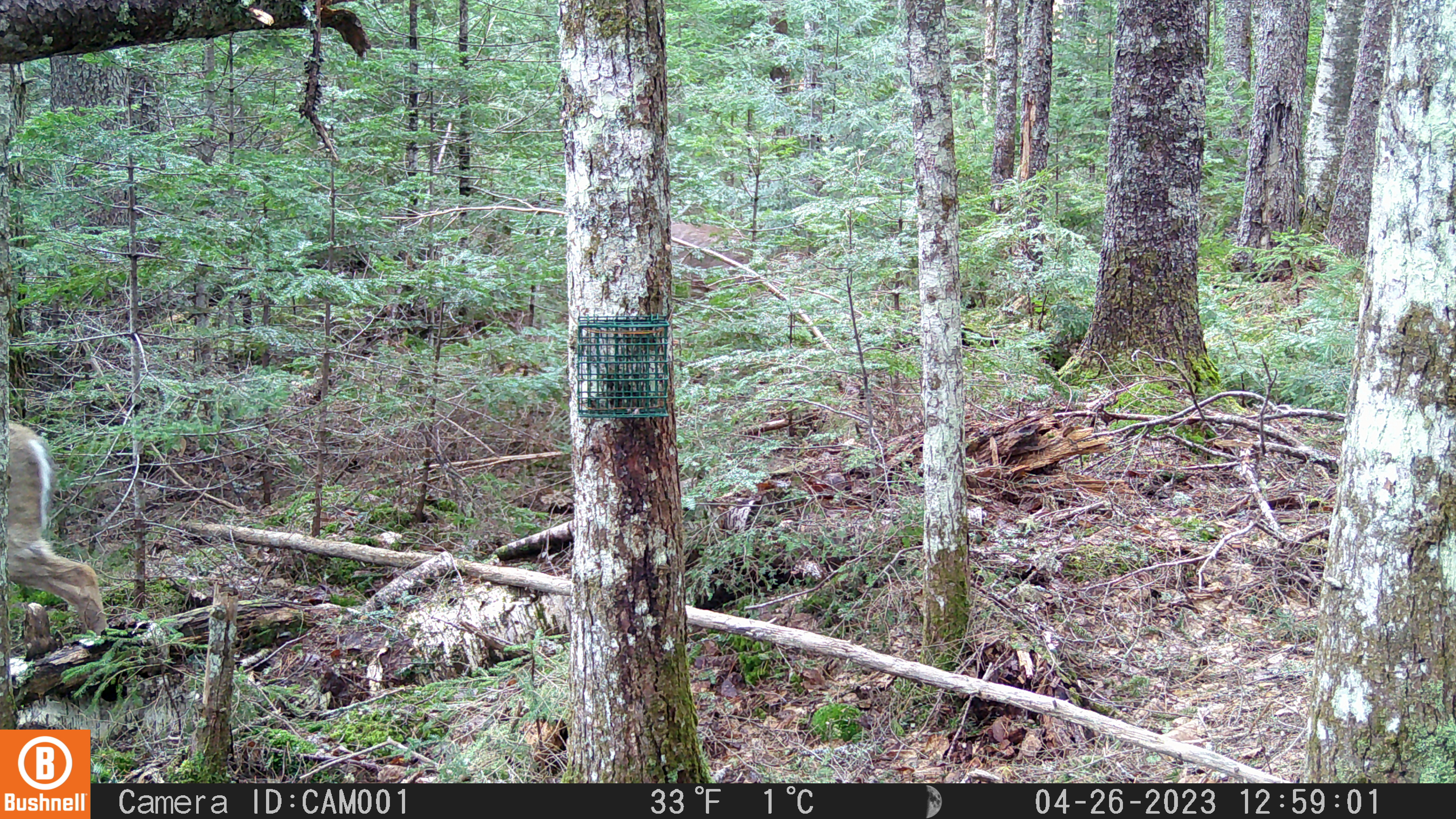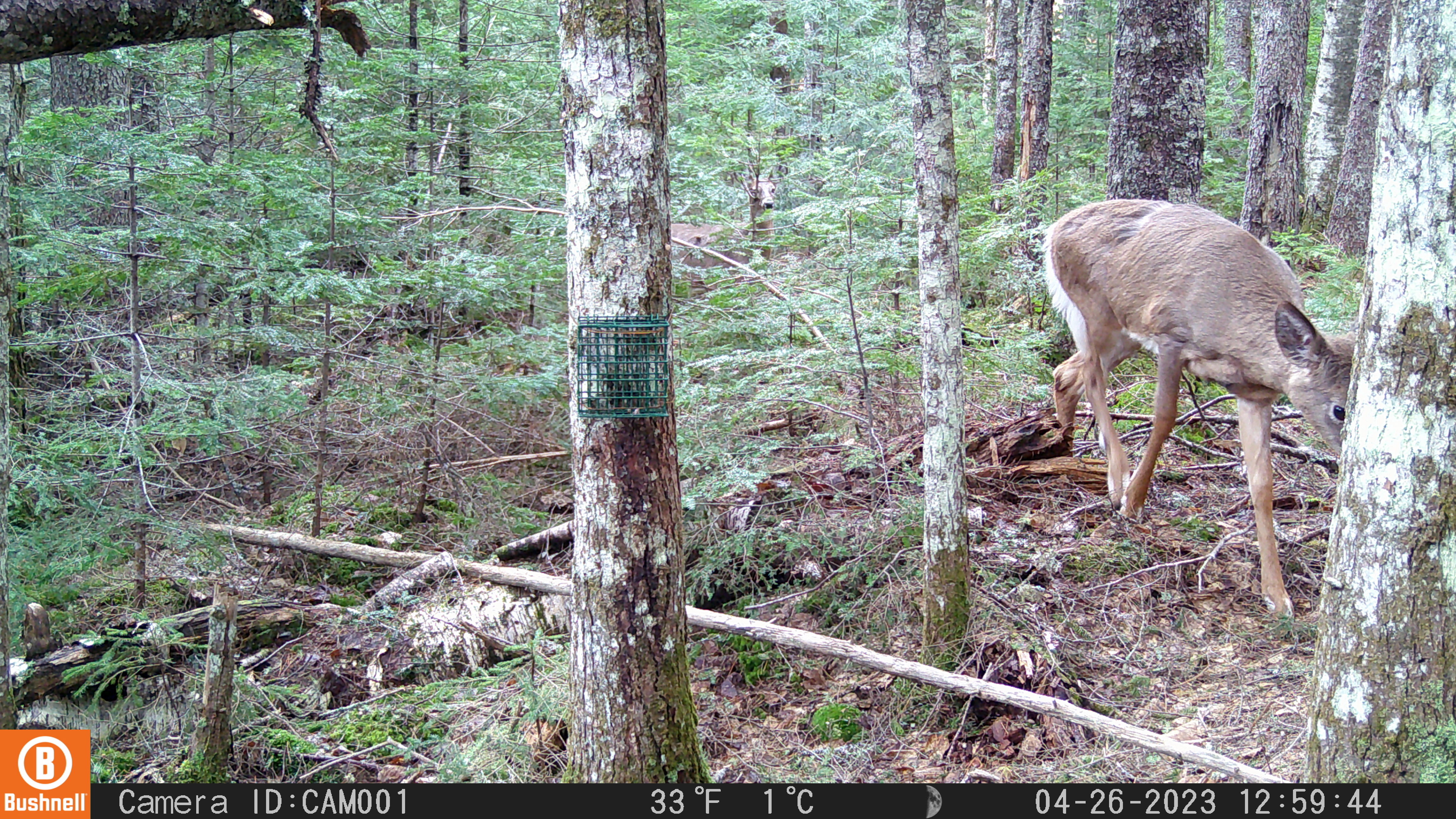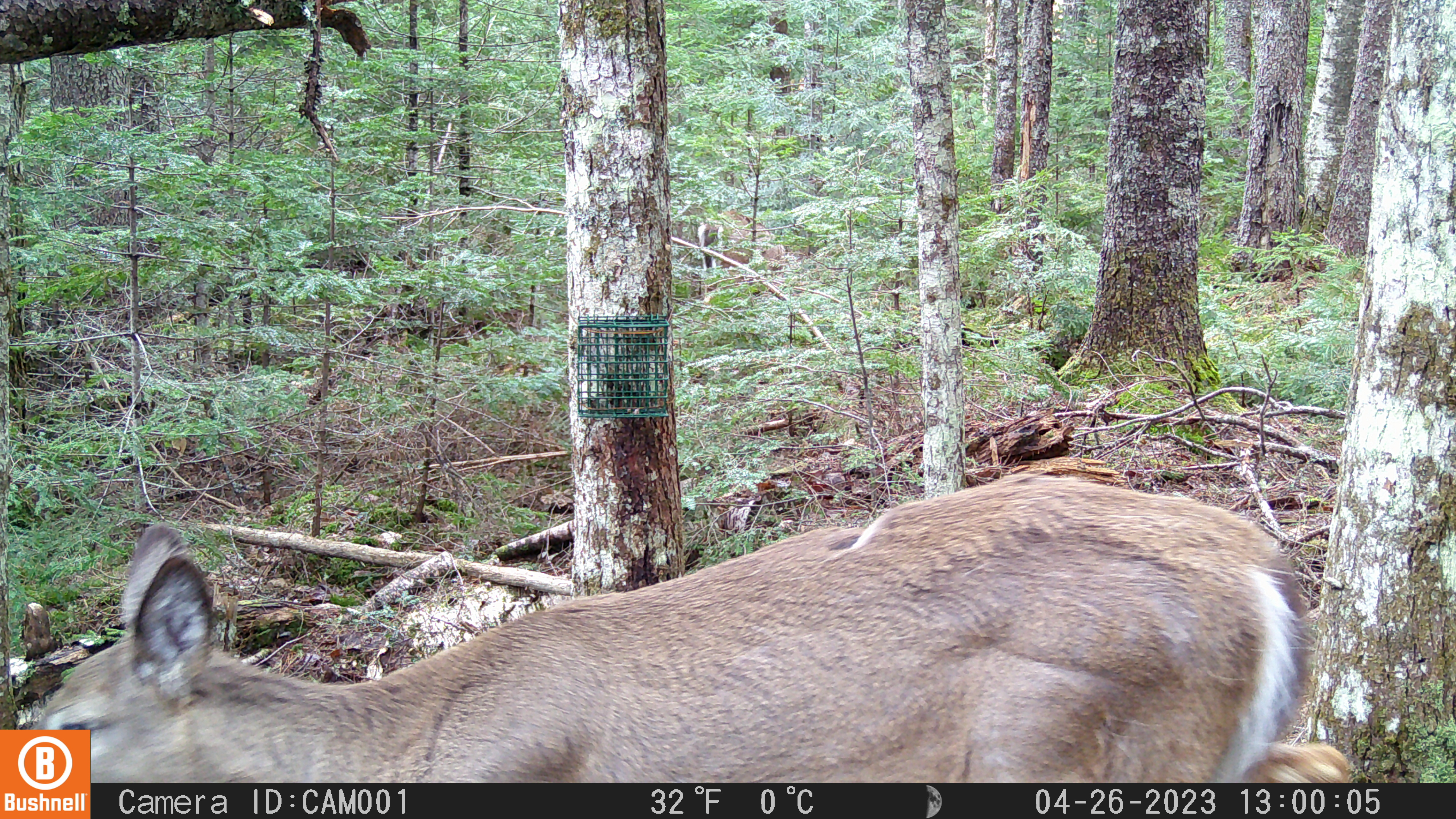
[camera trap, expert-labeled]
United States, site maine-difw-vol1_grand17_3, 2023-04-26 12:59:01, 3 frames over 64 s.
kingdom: Animalia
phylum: Chordata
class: Mammalia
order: Artiodactyla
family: Cervidae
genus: Odocoileus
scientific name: Odocoileus virginianus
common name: white-tailed deer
White-tailed deer (Odocoileus virginianus).